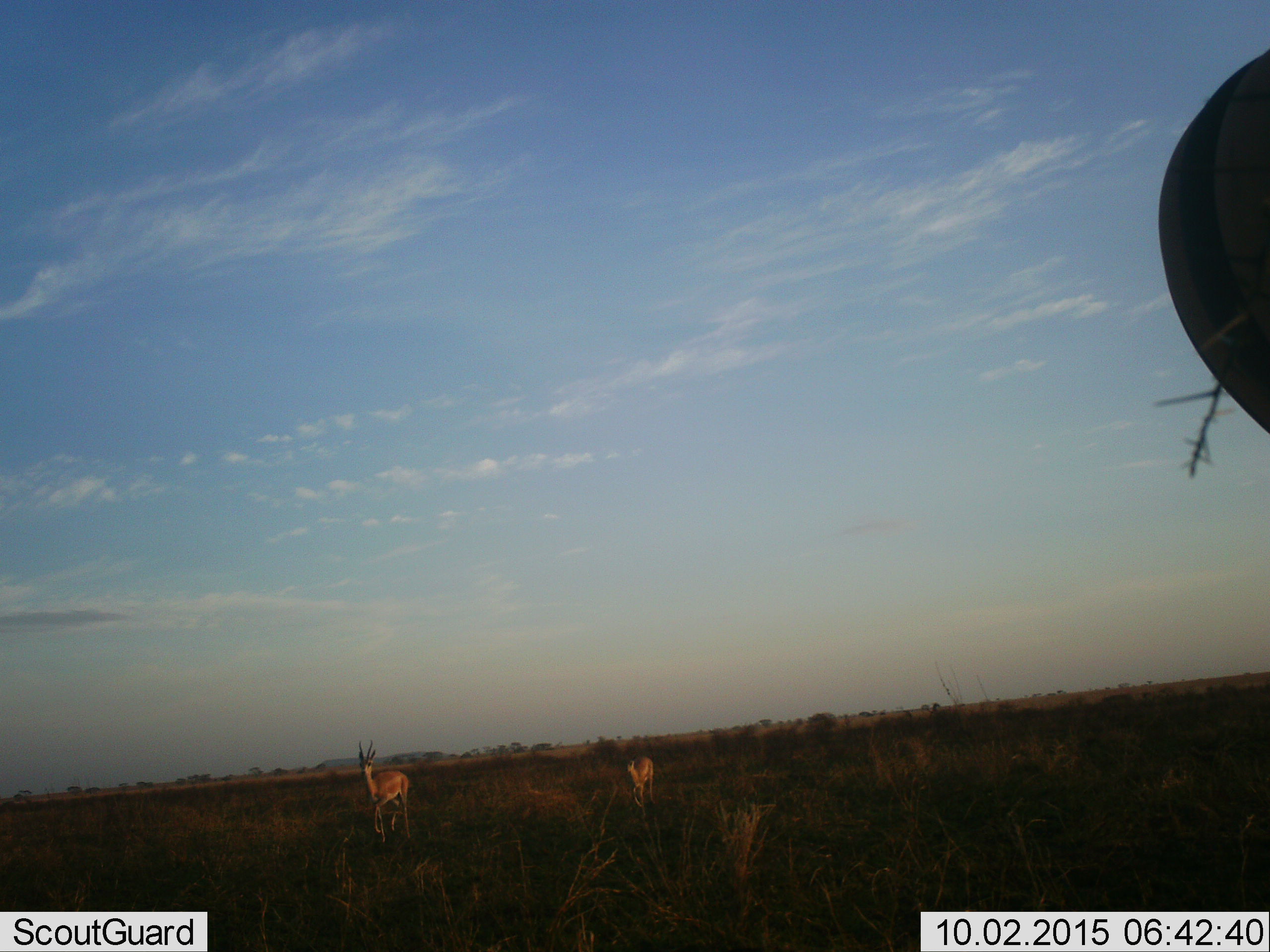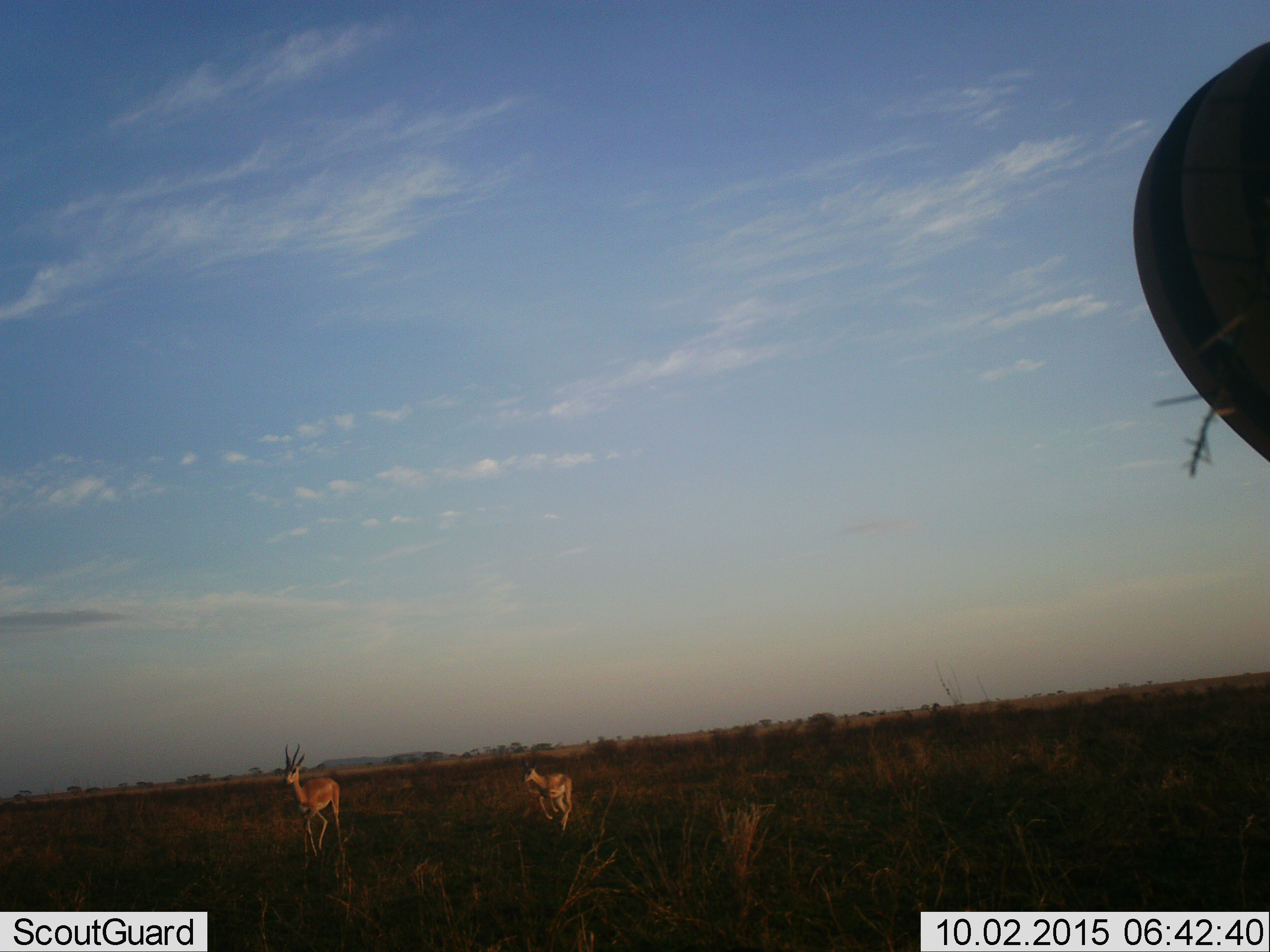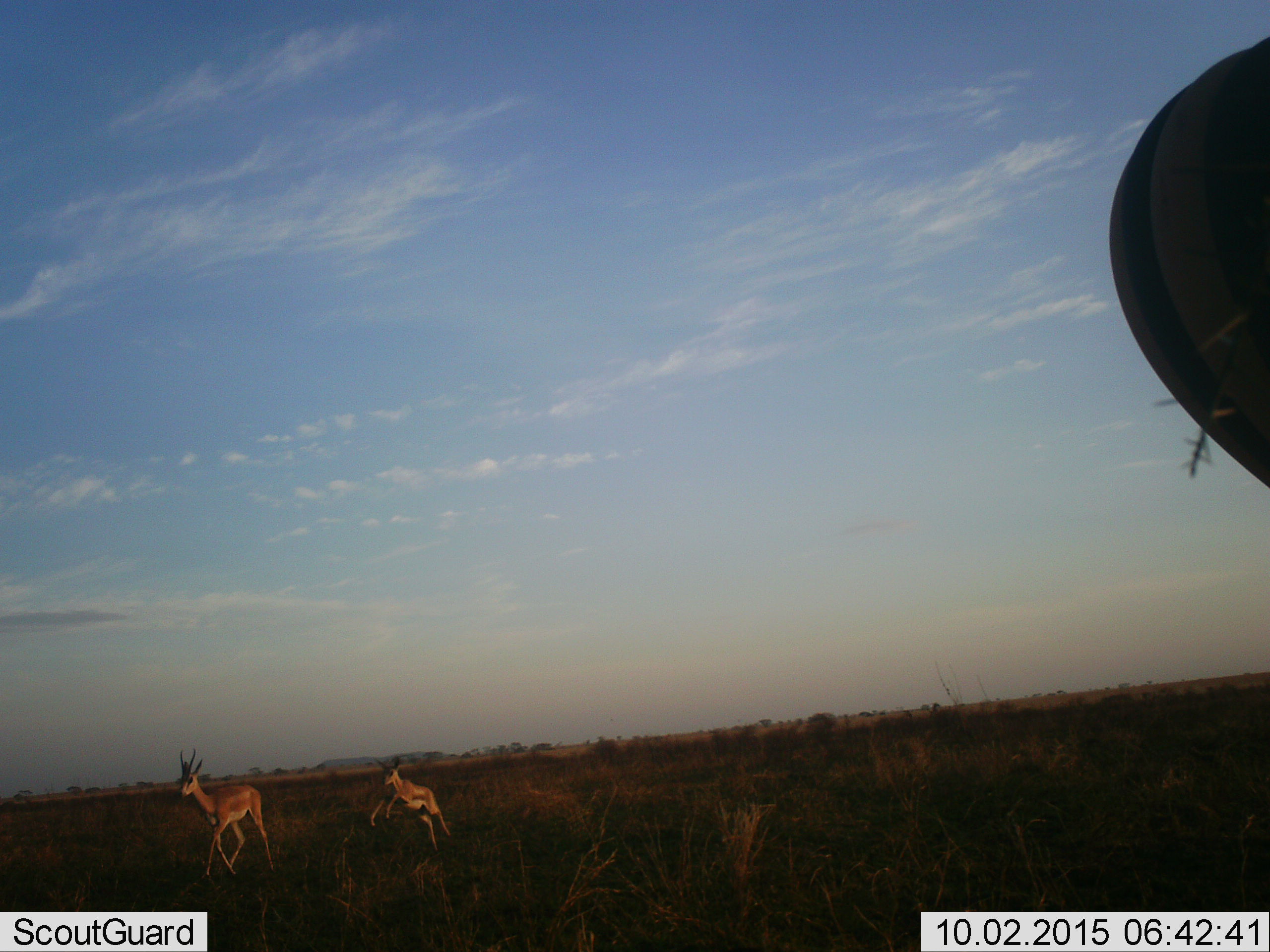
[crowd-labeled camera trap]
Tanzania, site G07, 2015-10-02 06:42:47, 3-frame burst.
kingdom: Animalia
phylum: Chordata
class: Mammalia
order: Artiodactyla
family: Bovidae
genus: Nanger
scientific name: Nanger granti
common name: grant's gazelle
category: gazellegrants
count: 2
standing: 25%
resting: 0%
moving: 75%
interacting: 0%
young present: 25%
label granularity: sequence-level